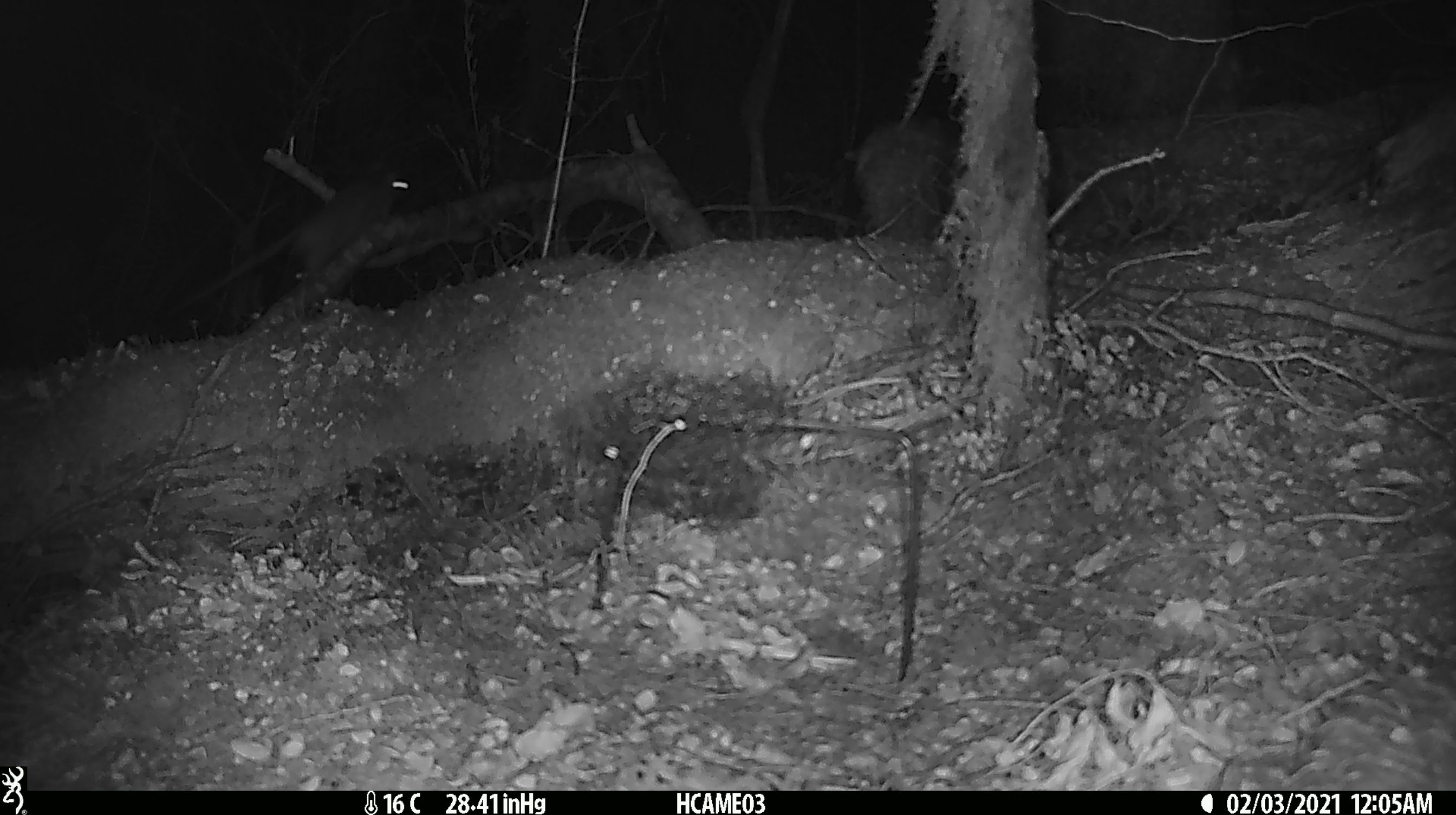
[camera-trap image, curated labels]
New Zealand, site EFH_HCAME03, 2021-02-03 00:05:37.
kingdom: Animalia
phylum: Chordata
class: Mammalia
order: Rodentia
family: Muridae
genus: Rattus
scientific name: Rattus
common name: rat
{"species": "rat (Rattus)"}